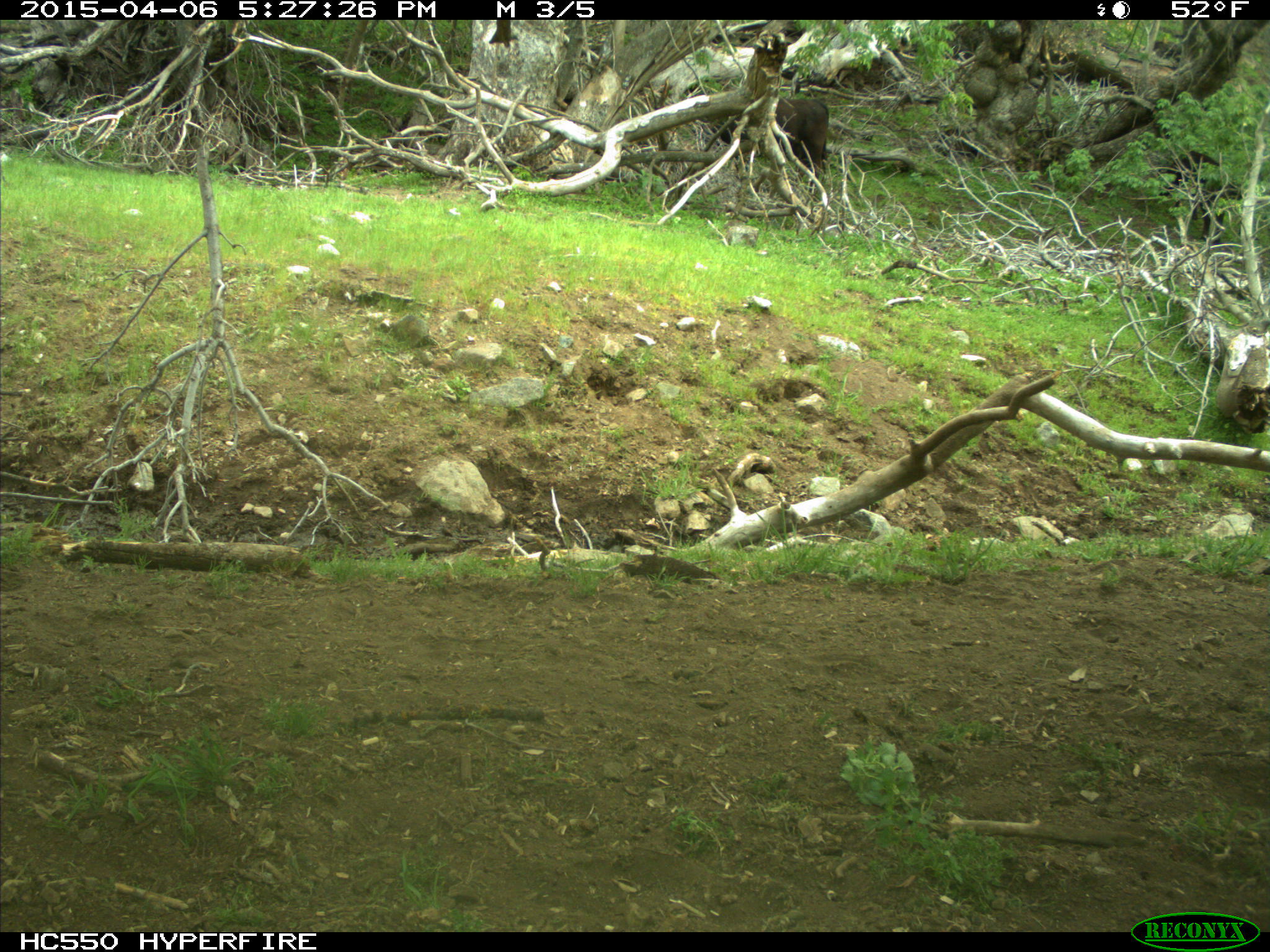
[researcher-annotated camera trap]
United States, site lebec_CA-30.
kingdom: Animalia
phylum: Chordata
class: Mammalia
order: Artiodactyla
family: Bovidae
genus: Bos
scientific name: Bos taurus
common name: domestic cow